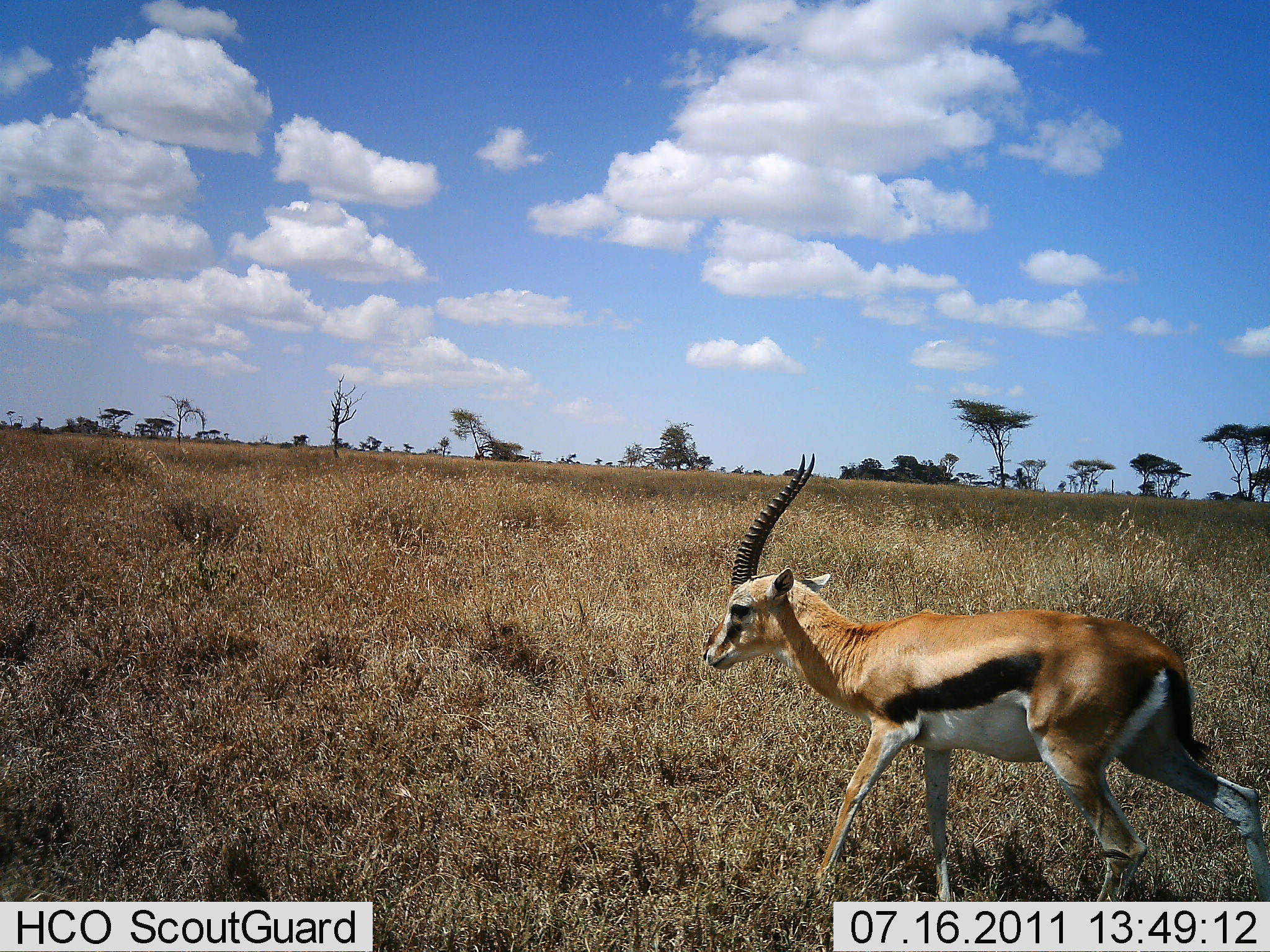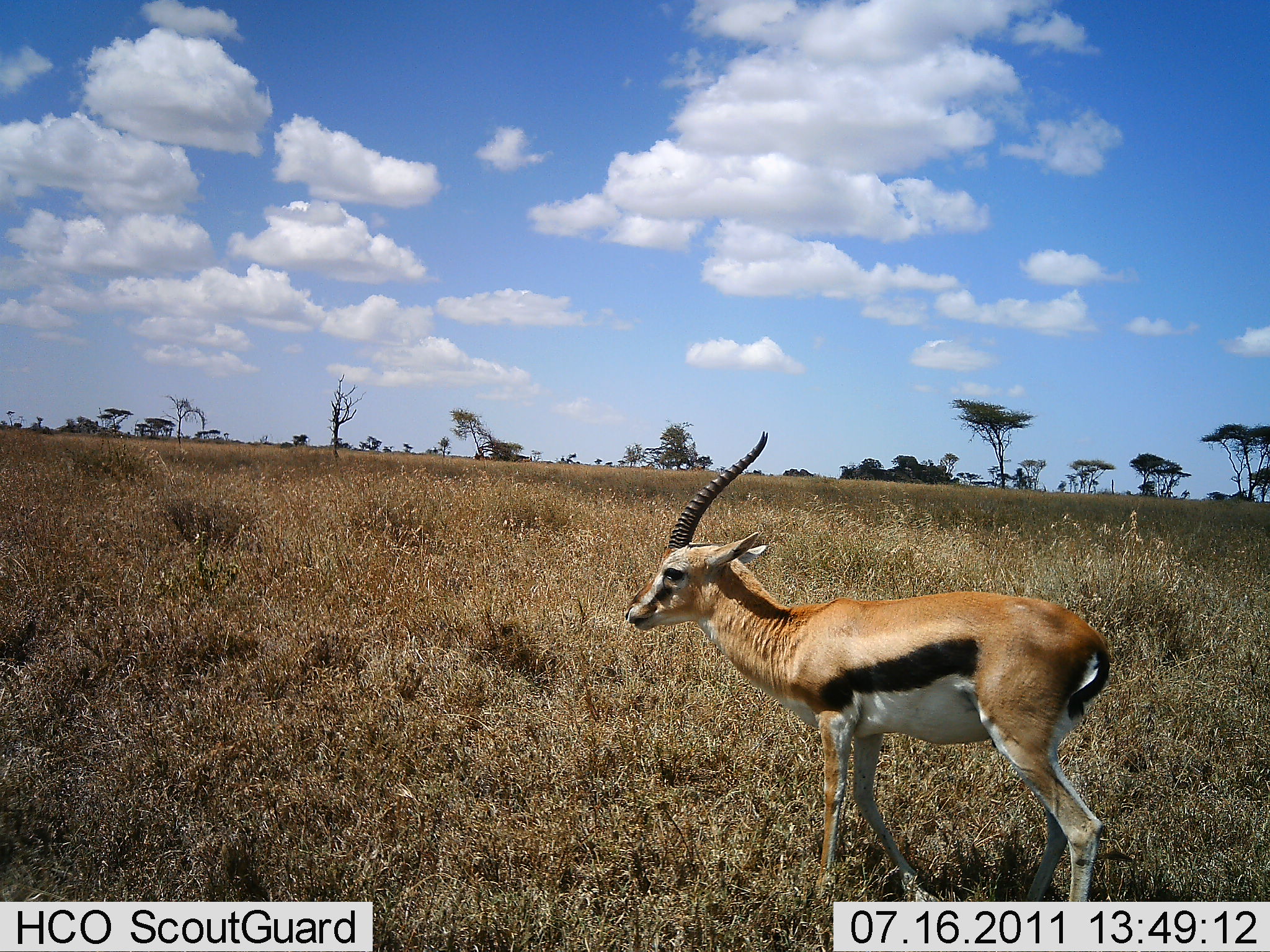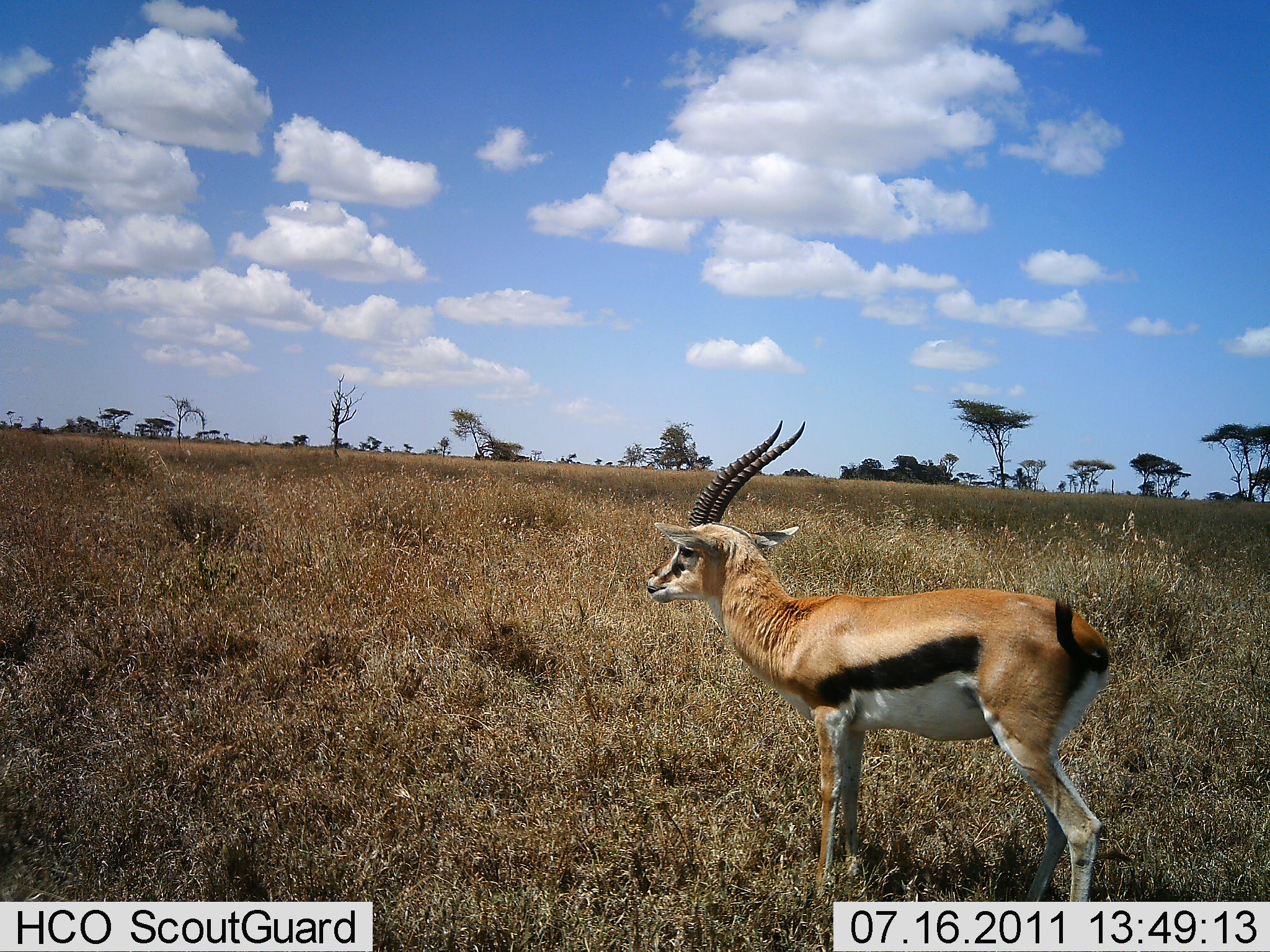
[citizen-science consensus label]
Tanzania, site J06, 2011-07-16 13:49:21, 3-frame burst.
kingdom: Animalia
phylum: Chordata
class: Mammalia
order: Artiodactyla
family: Bovidae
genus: Eudorcas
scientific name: Eudorcas thomsonii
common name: thomson's gazelle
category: gazellethomsons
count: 1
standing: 50%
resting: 0%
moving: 50%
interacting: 0%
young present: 0%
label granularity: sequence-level